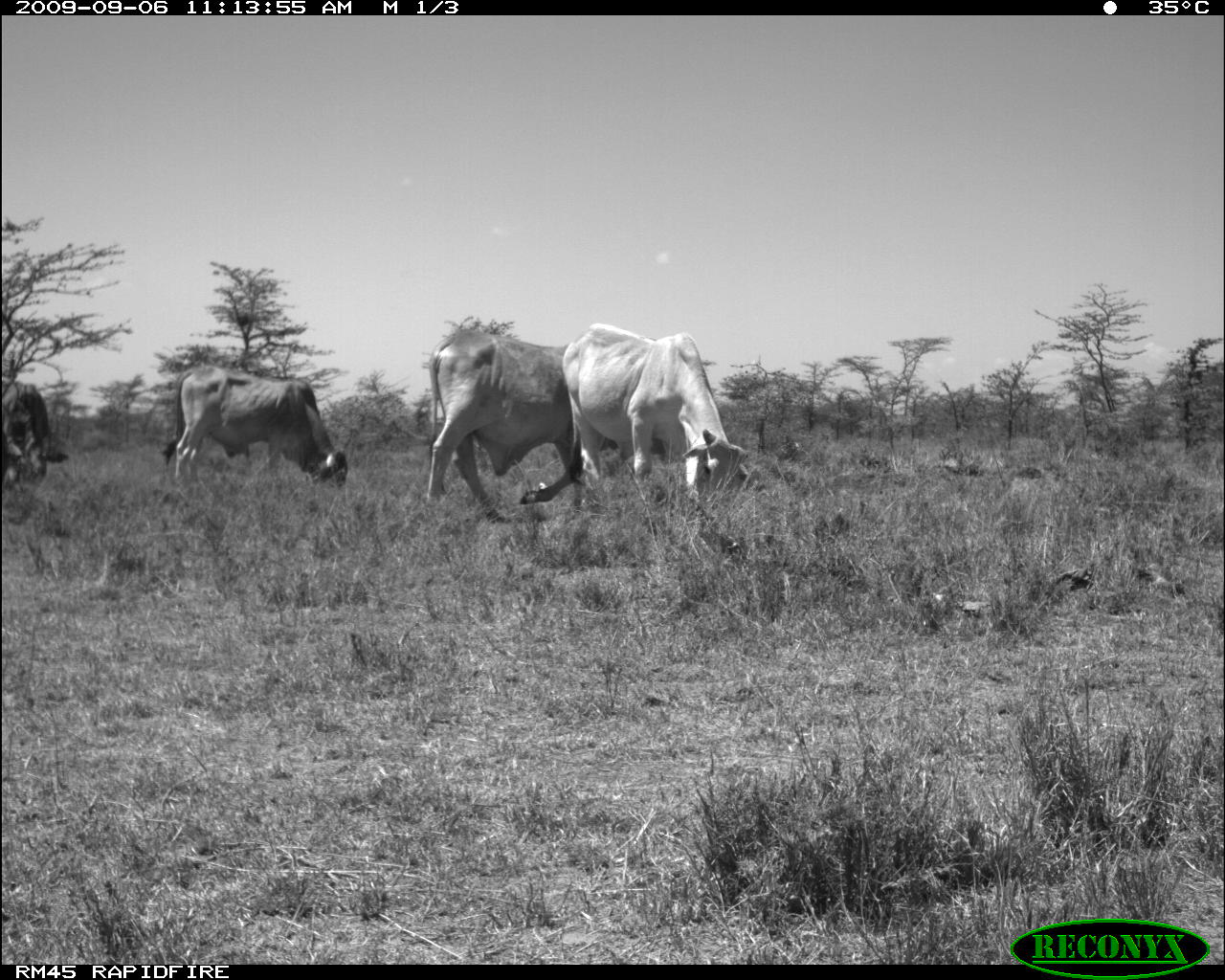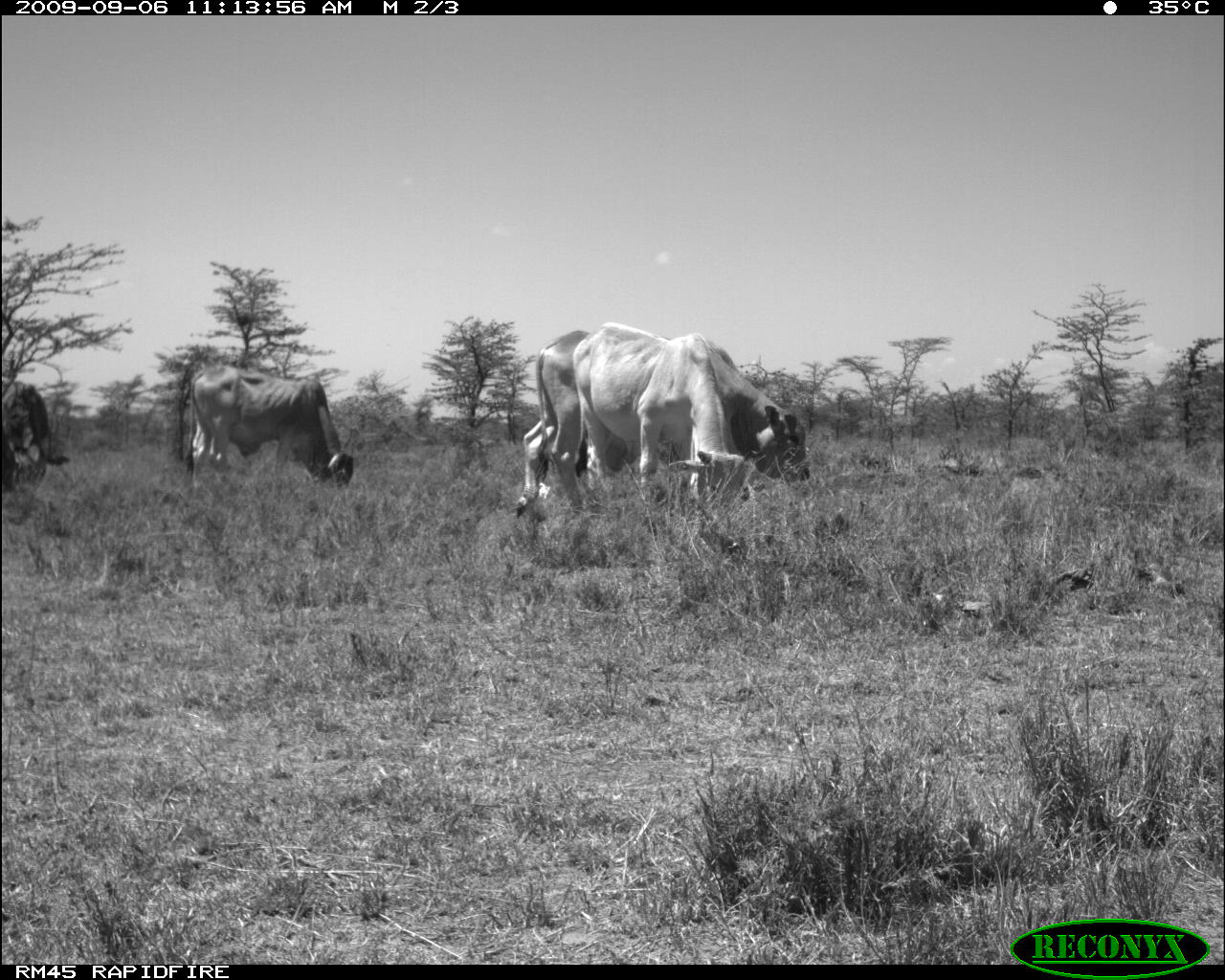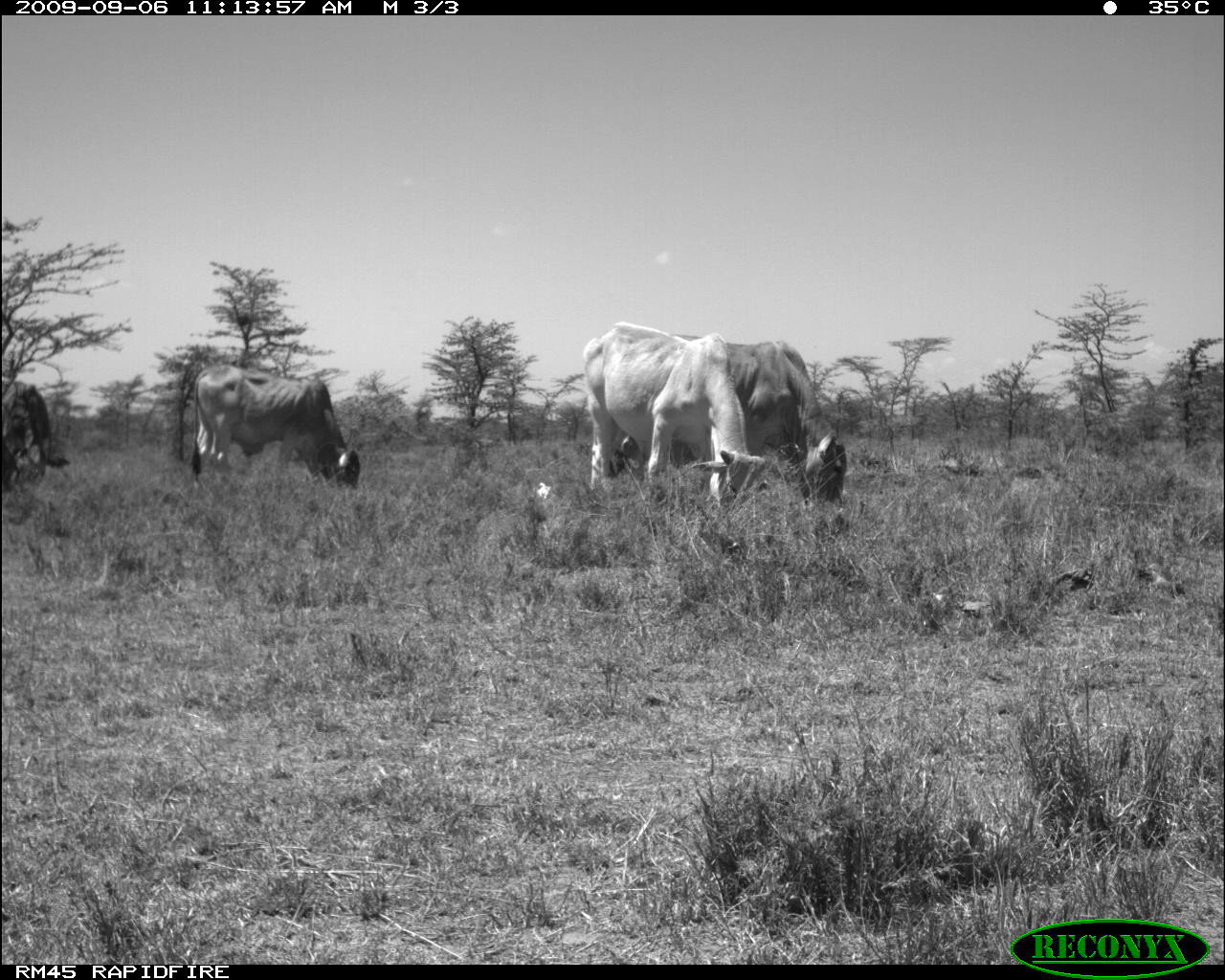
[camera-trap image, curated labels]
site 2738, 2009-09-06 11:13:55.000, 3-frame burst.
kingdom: Animalia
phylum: Chordata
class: Mammalia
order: Artiodactyla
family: Bovidae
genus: Bos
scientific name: Bos taurus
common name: domestic cattle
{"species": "Bos taurus (domestic cattle)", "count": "4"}